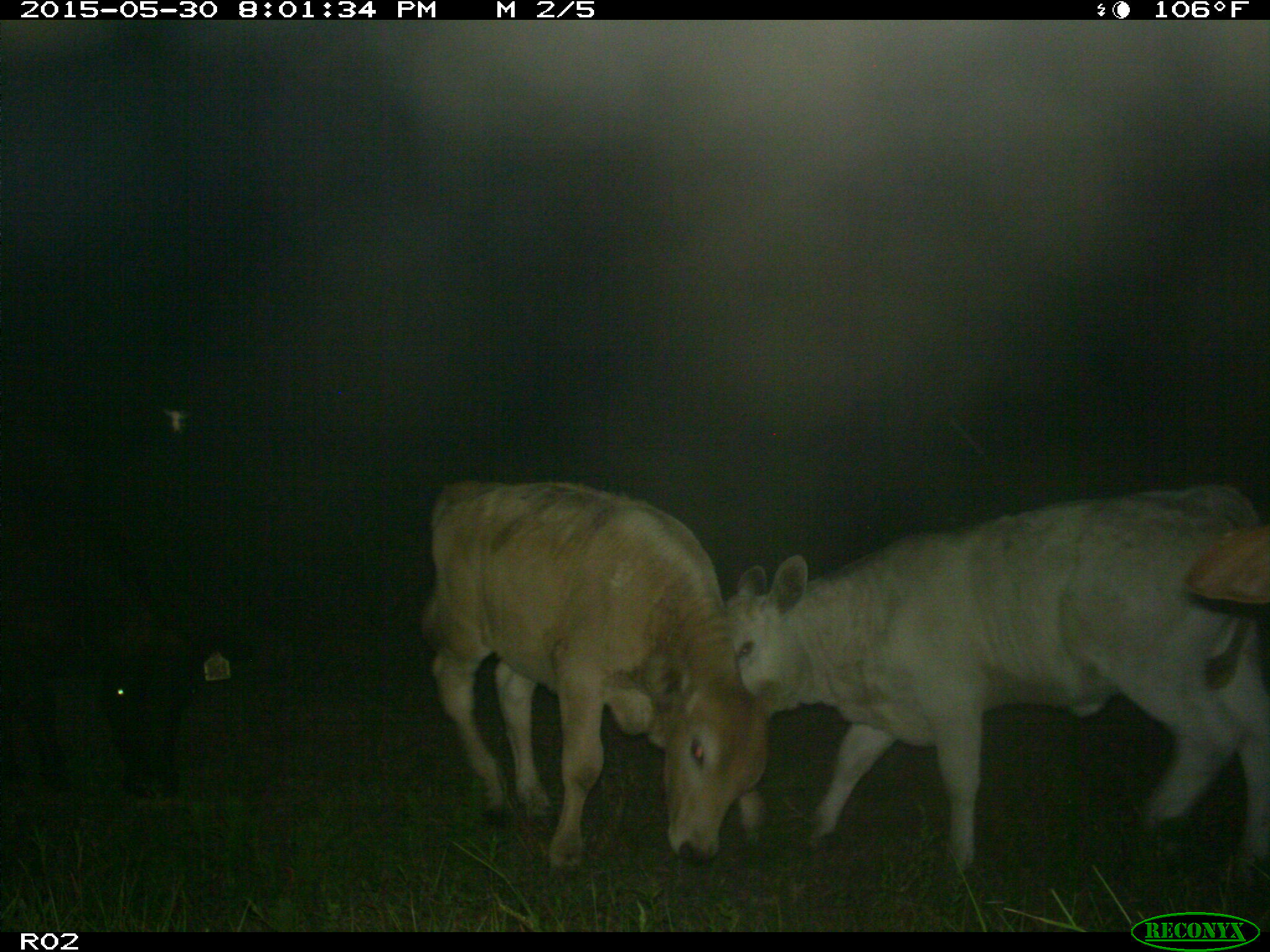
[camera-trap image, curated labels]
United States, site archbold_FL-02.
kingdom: Animalia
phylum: Chordata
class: Mammalia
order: Artiodactyla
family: Bovidae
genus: Bos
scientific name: Bos taurus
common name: domestic cow